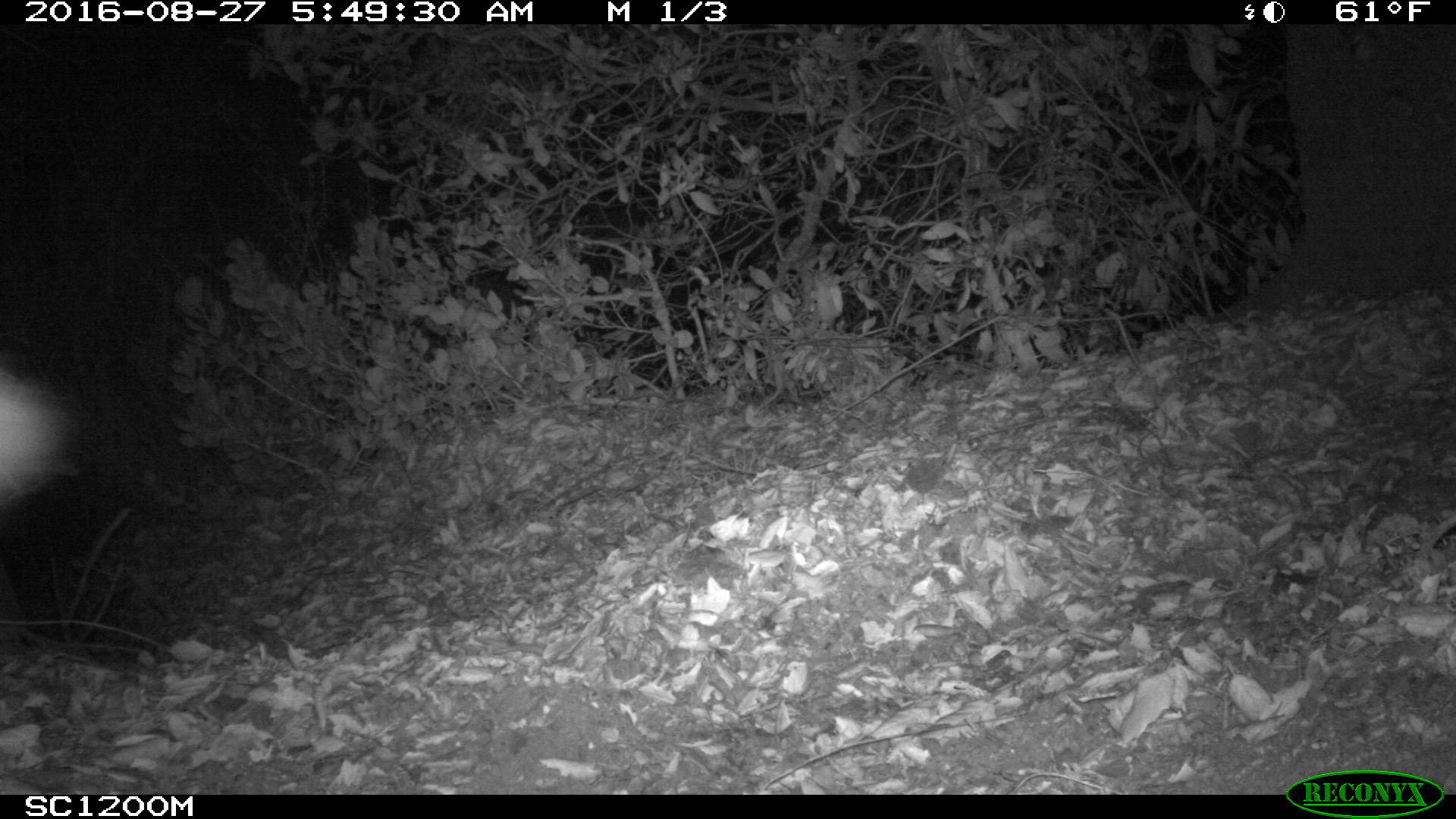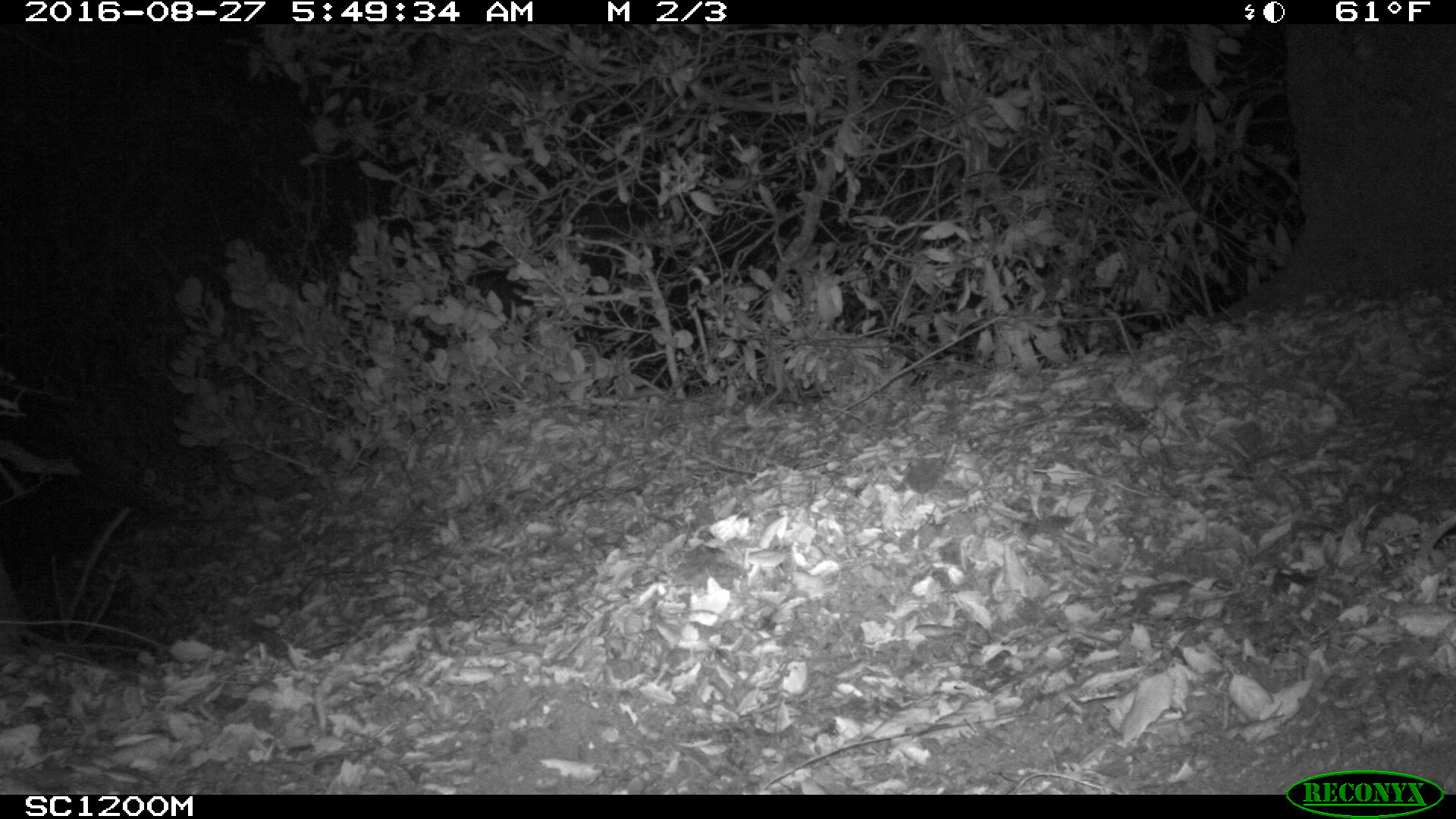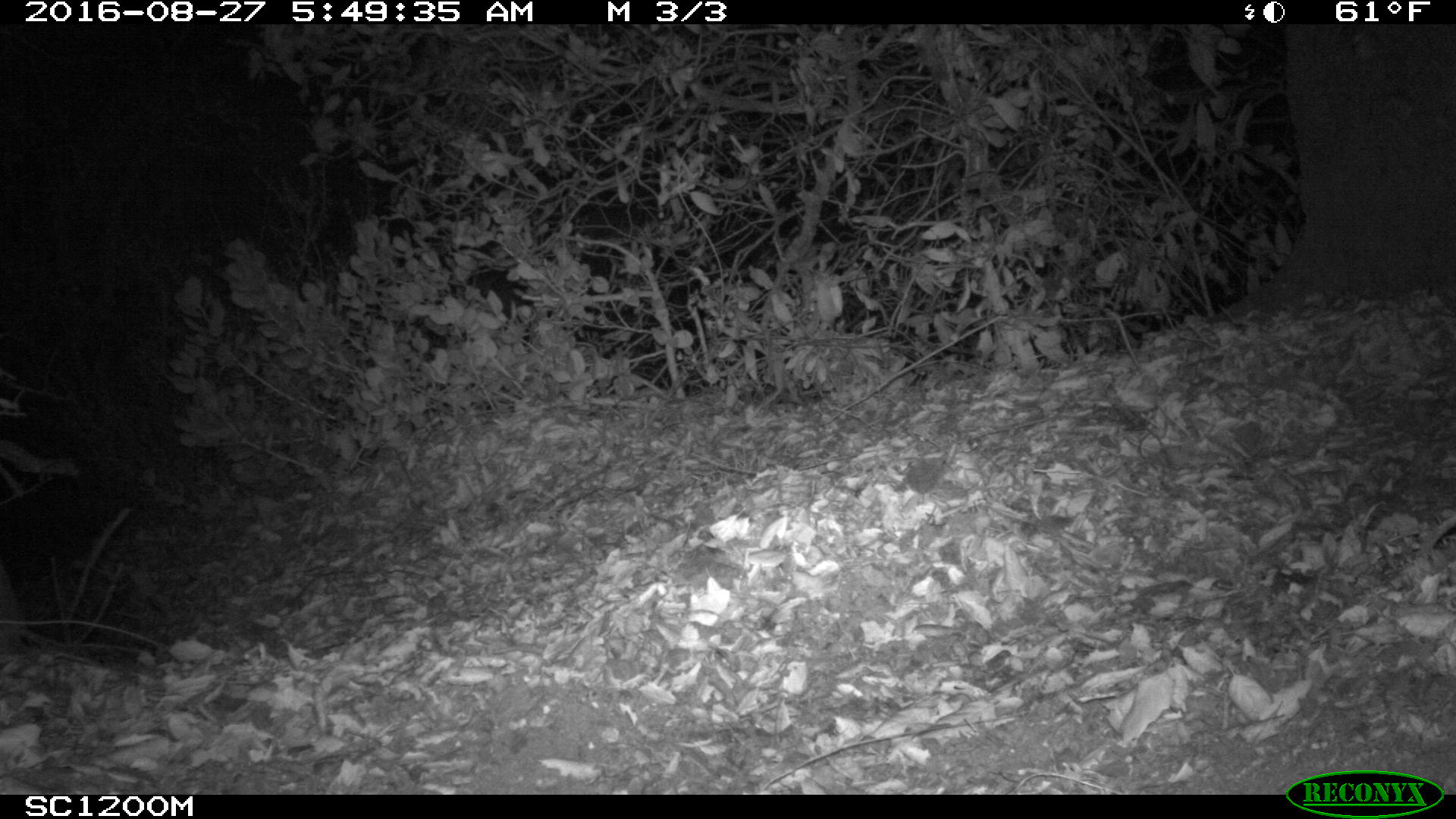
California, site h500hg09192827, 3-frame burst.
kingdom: Animalia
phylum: Chordata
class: Mammalia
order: Carnivora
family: Canidae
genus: Urocyon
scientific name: Urocyon littoralis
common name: island fox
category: fox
Fox (island fox) (Urocyon littoralis).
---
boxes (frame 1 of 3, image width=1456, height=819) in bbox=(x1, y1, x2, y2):
fox: bbox=(0, 366, 72, 509)